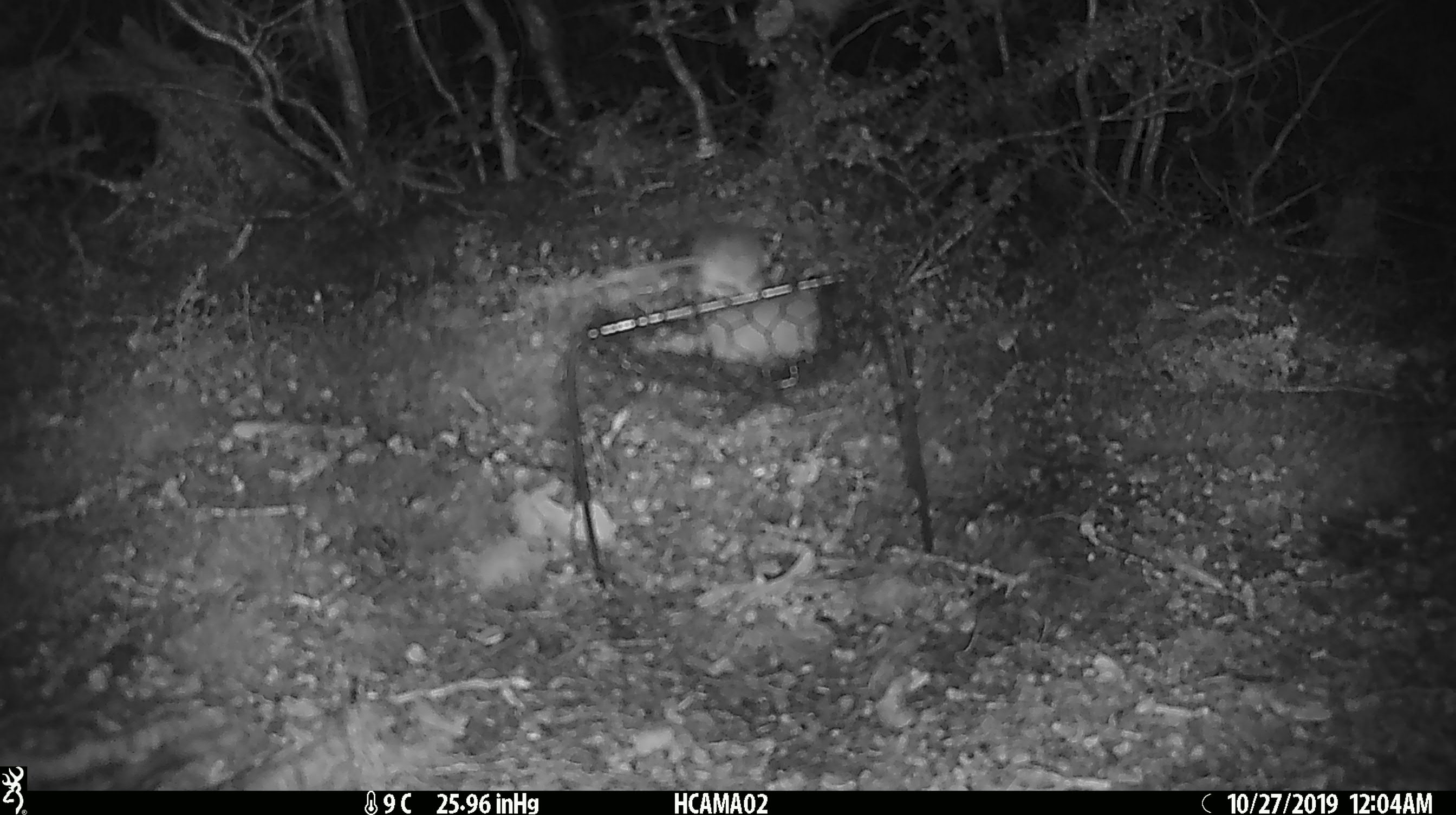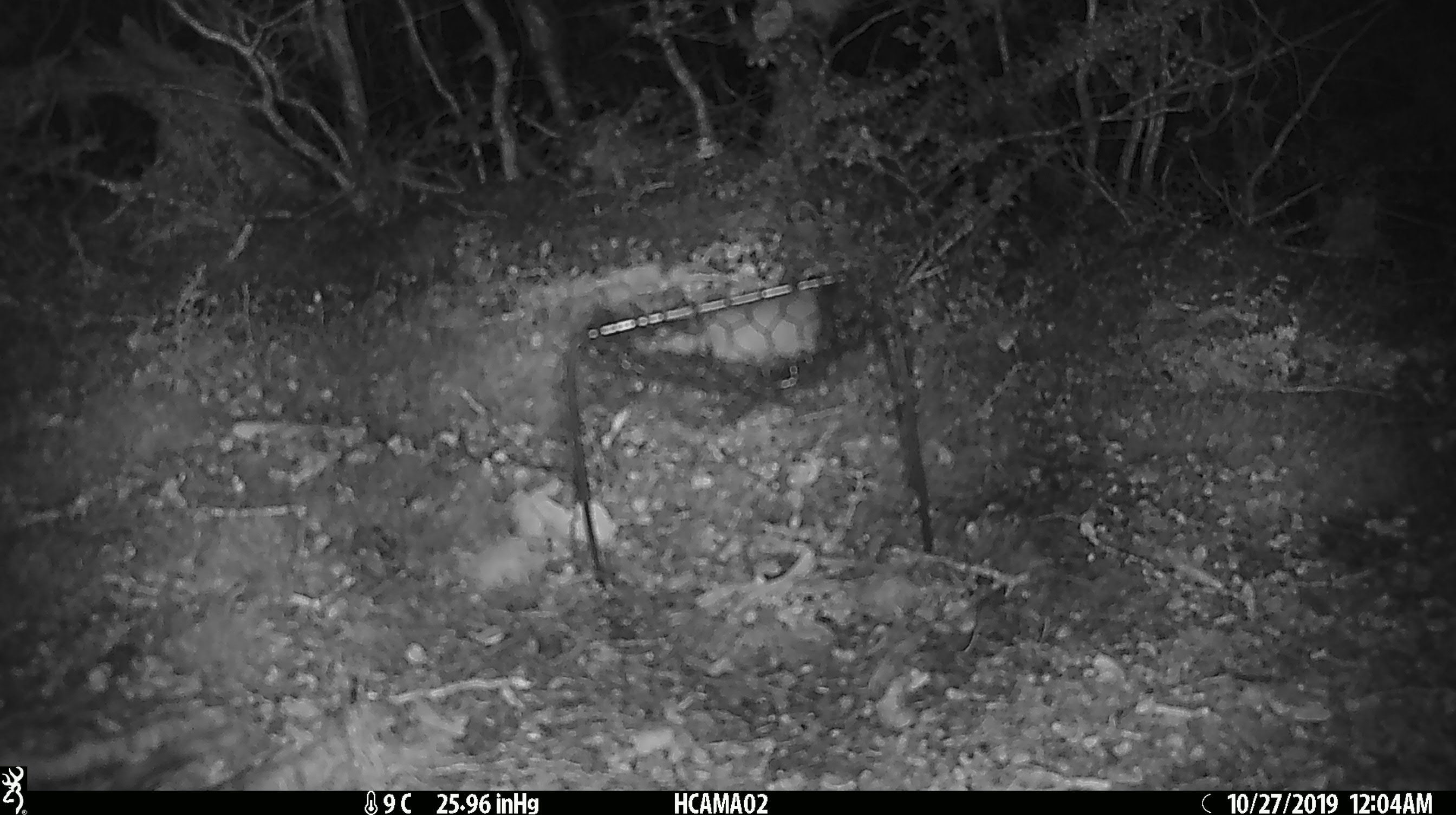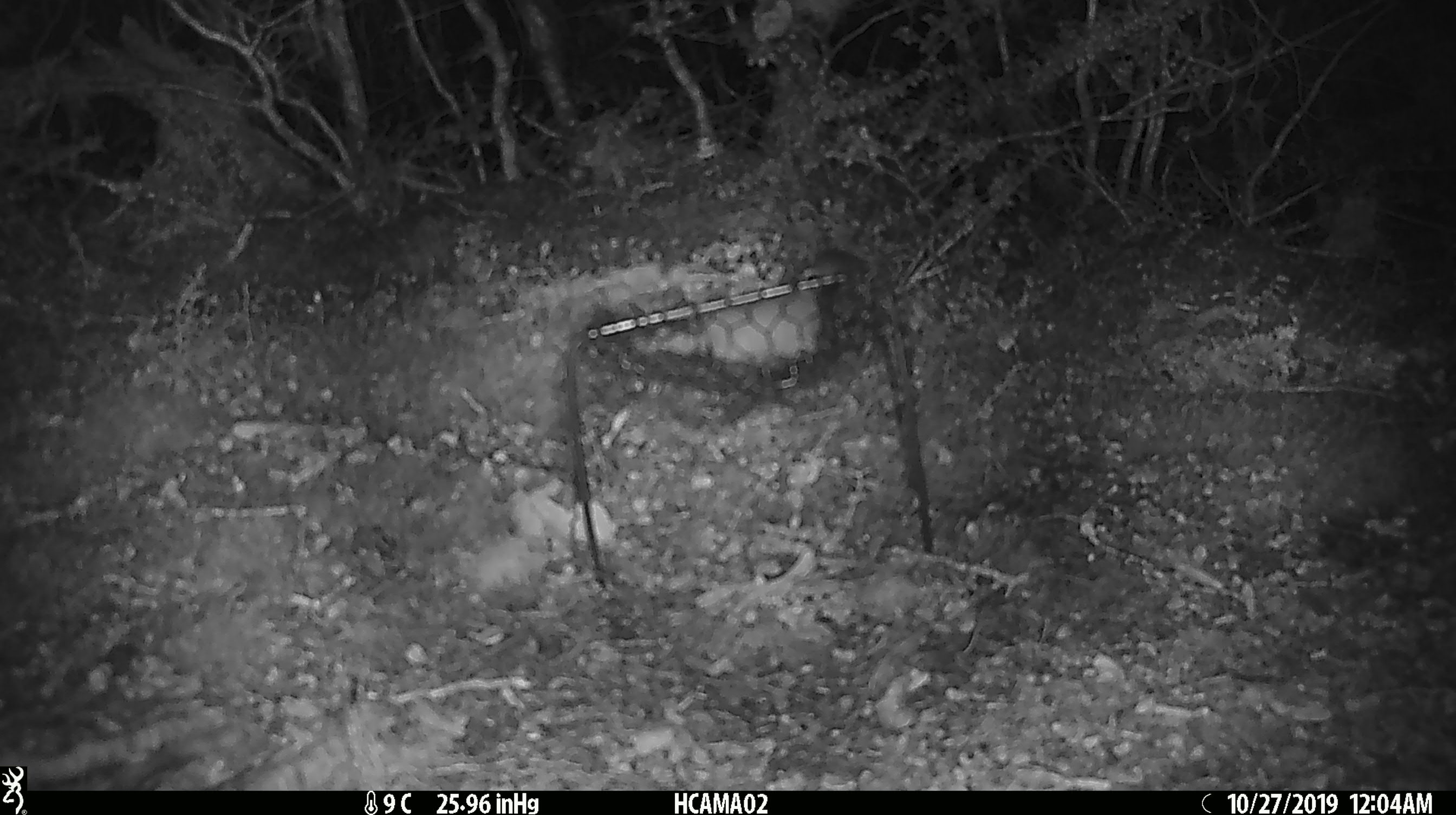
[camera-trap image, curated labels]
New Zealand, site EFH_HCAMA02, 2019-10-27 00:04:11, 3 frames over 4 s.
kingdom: Animalia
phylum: Chordata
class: Mammalia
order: Rodentia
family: Muridae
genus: Mus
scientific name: Mus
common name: mouse